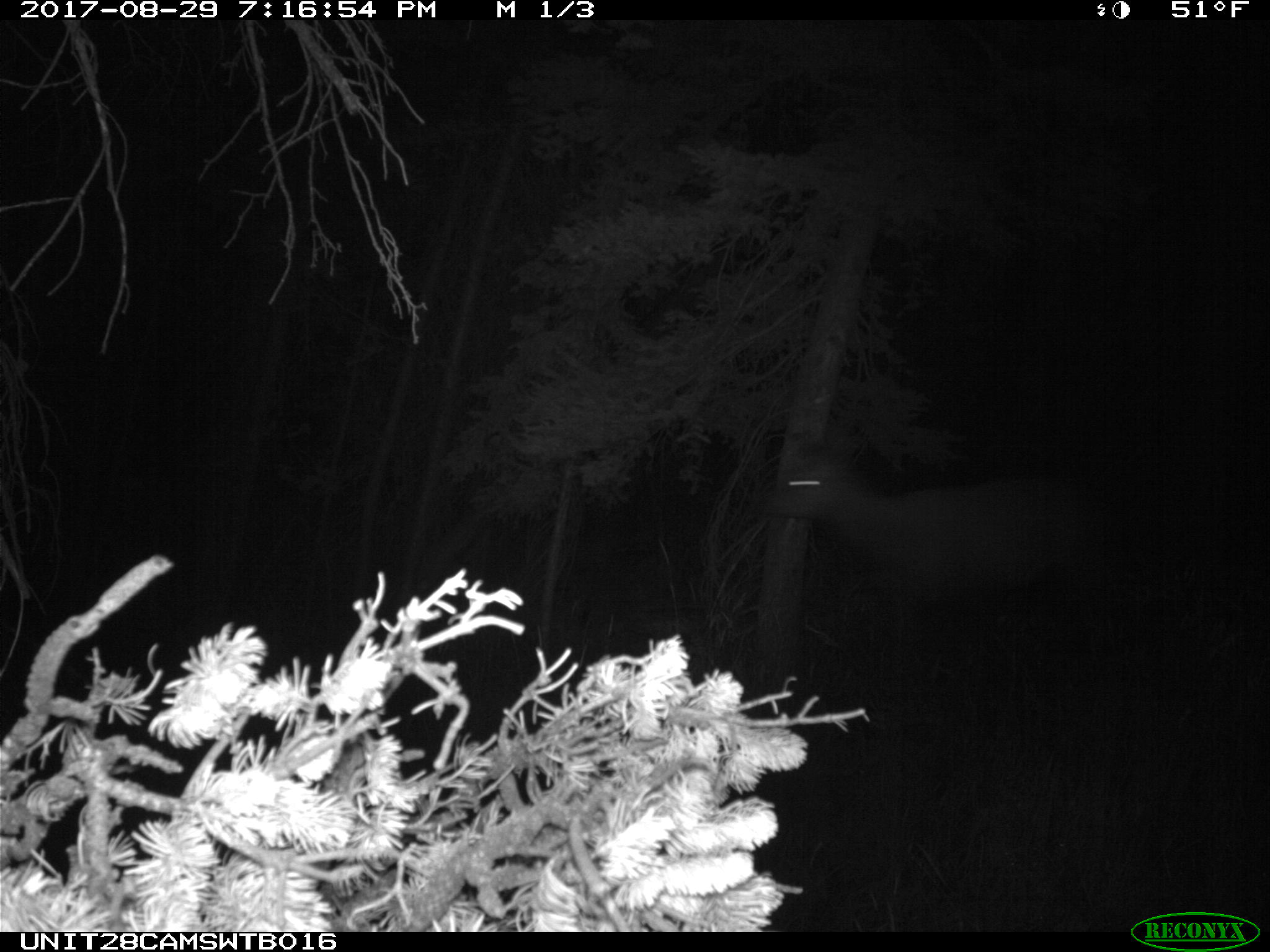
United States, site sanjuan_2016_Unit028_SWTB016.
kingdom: Animalia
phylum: Chordata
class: Mammalia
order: Artiodactyla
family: Cervidae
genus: Cervus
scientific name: Cervus elaphus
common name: red deer